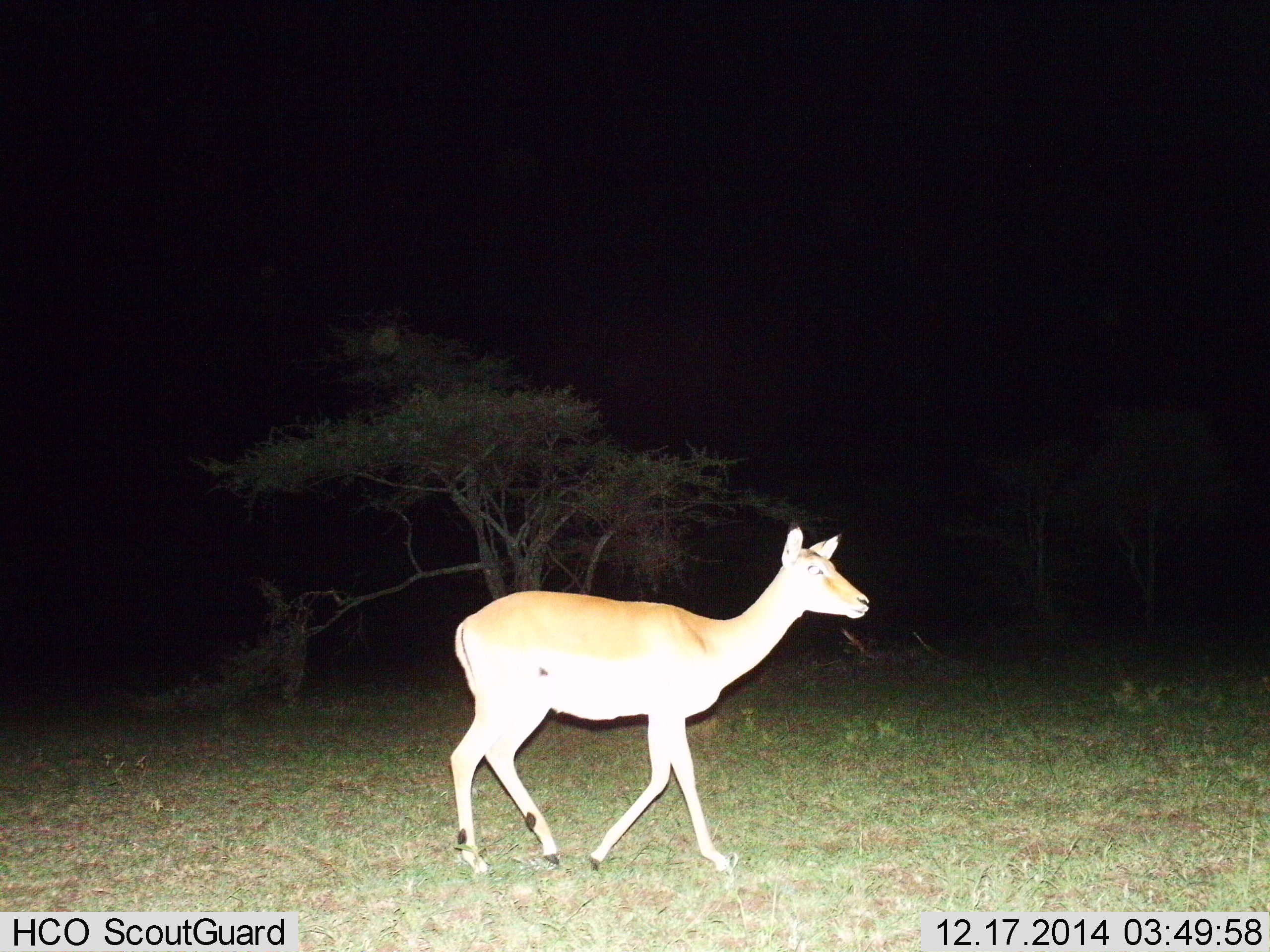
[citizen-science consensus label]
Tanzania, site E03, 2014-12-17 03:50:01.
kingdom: Animalia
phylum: Chordata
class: Mammalia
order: Artiodactyla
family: Bovidae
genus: Aepyceros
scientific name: Aepyceros melampus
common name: impala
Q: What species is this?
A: Impala (Aepyceros melampus).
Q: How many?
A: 1.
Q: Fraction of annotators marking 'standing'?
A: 10%.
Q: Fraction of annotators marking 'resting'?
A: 0%.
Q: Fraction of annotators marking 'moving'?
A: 100%.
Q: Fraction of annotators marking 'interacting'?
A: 0%.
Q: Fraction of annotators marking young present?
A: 0%.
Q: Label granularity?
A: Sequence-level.